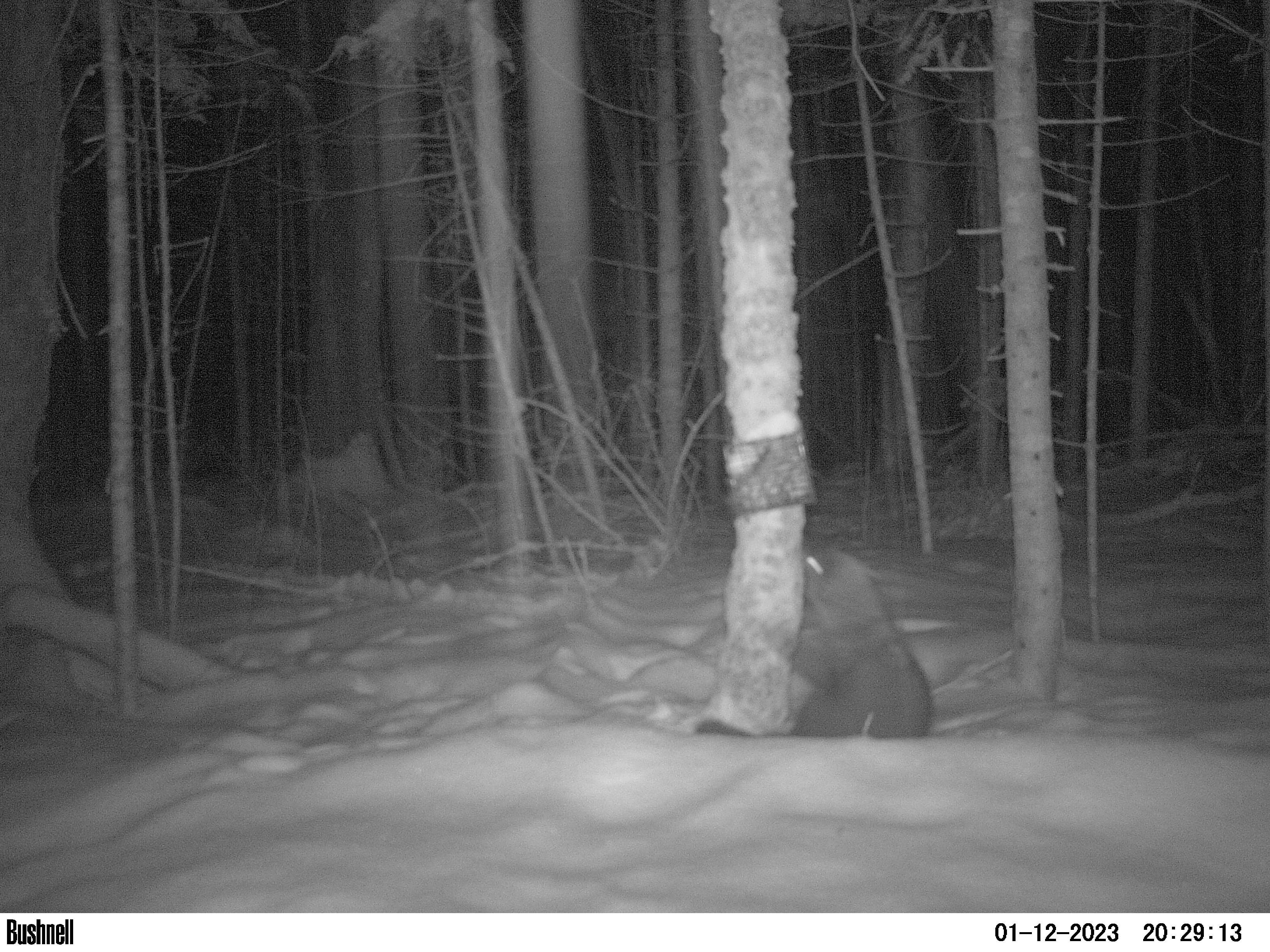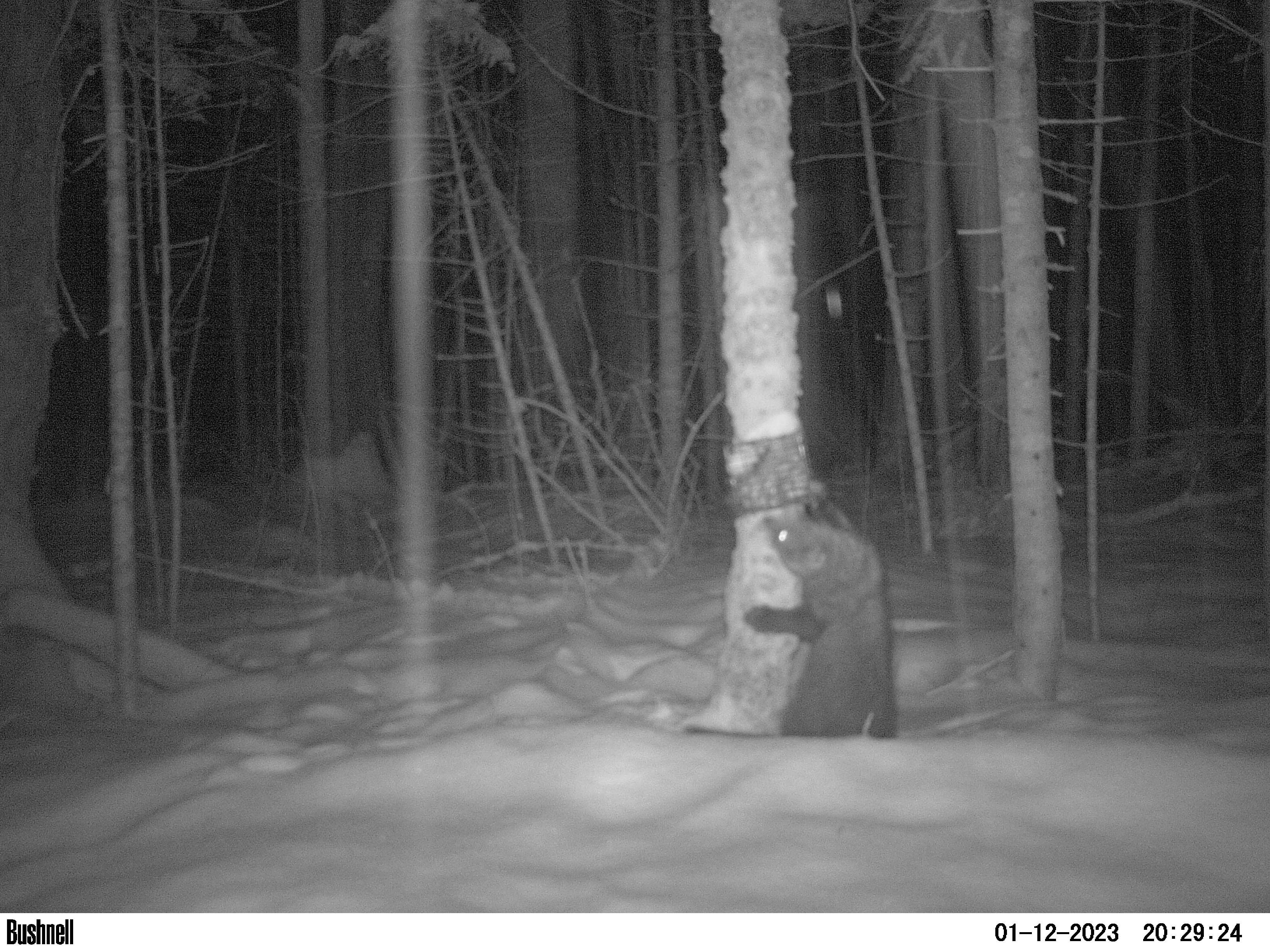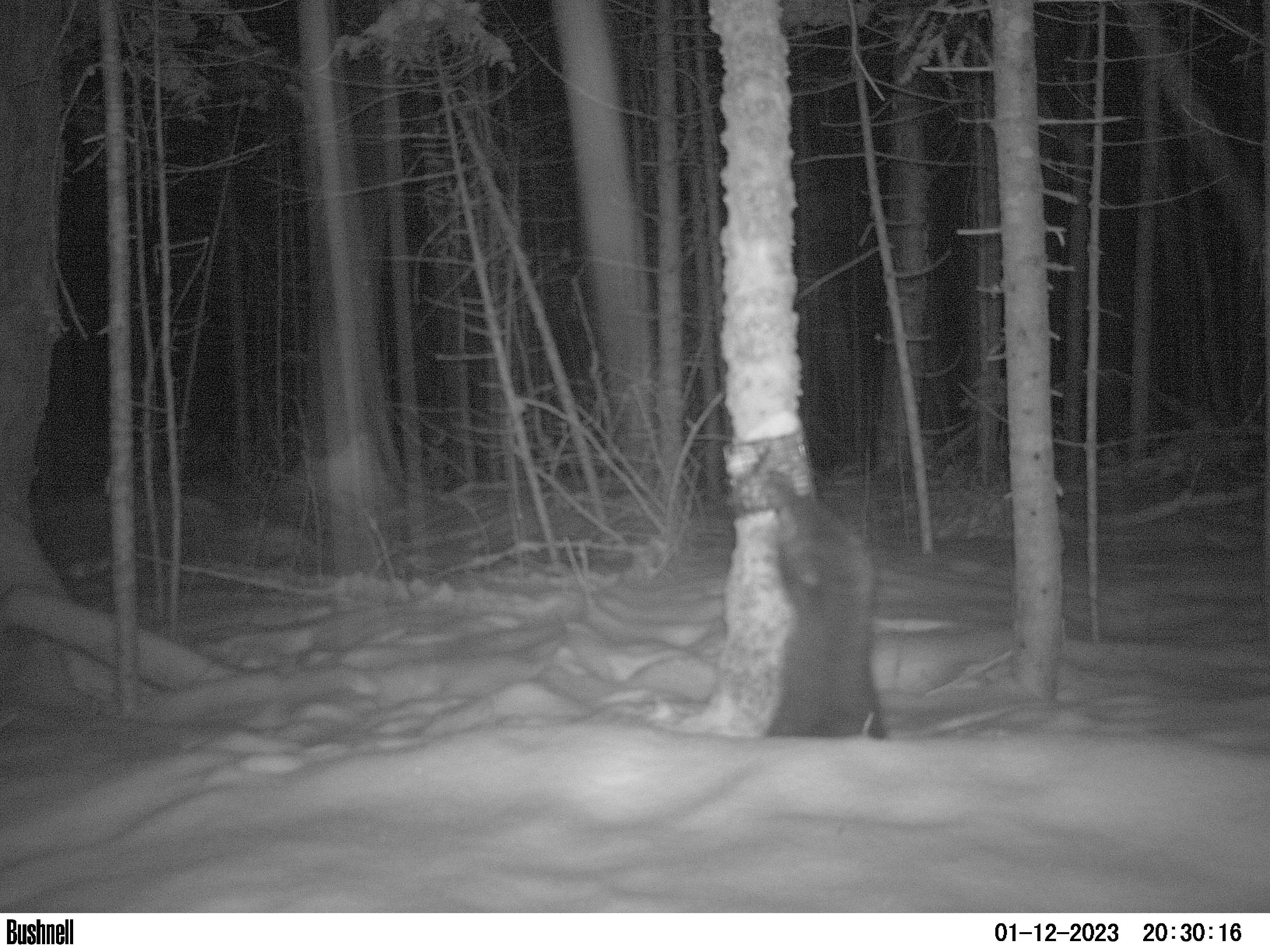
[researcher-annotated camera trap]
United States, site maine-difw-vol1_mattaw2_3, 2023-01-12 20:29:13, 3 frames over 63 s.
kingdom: Animalia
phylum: Chordata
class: Mammalia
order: Carnivora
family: Mustelidae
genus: Pekania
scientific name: Pekania pennanti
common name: fisher